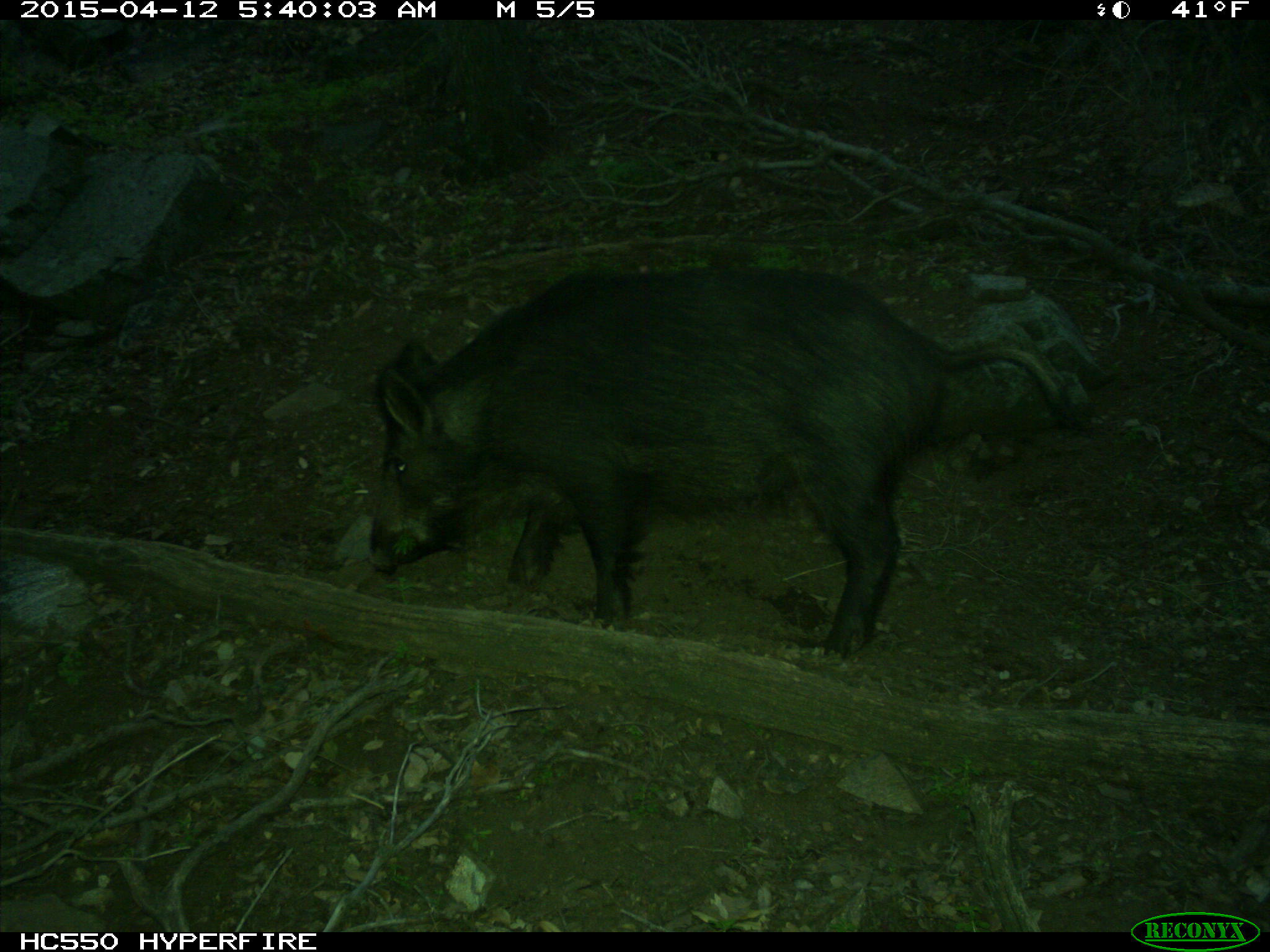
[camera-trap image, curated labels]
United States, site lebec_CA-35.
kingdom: Animalia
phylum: Chordata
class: Mammalia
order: Artiodactyla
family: Suidae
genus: Sus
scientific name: Sus scrofa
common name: wild boar